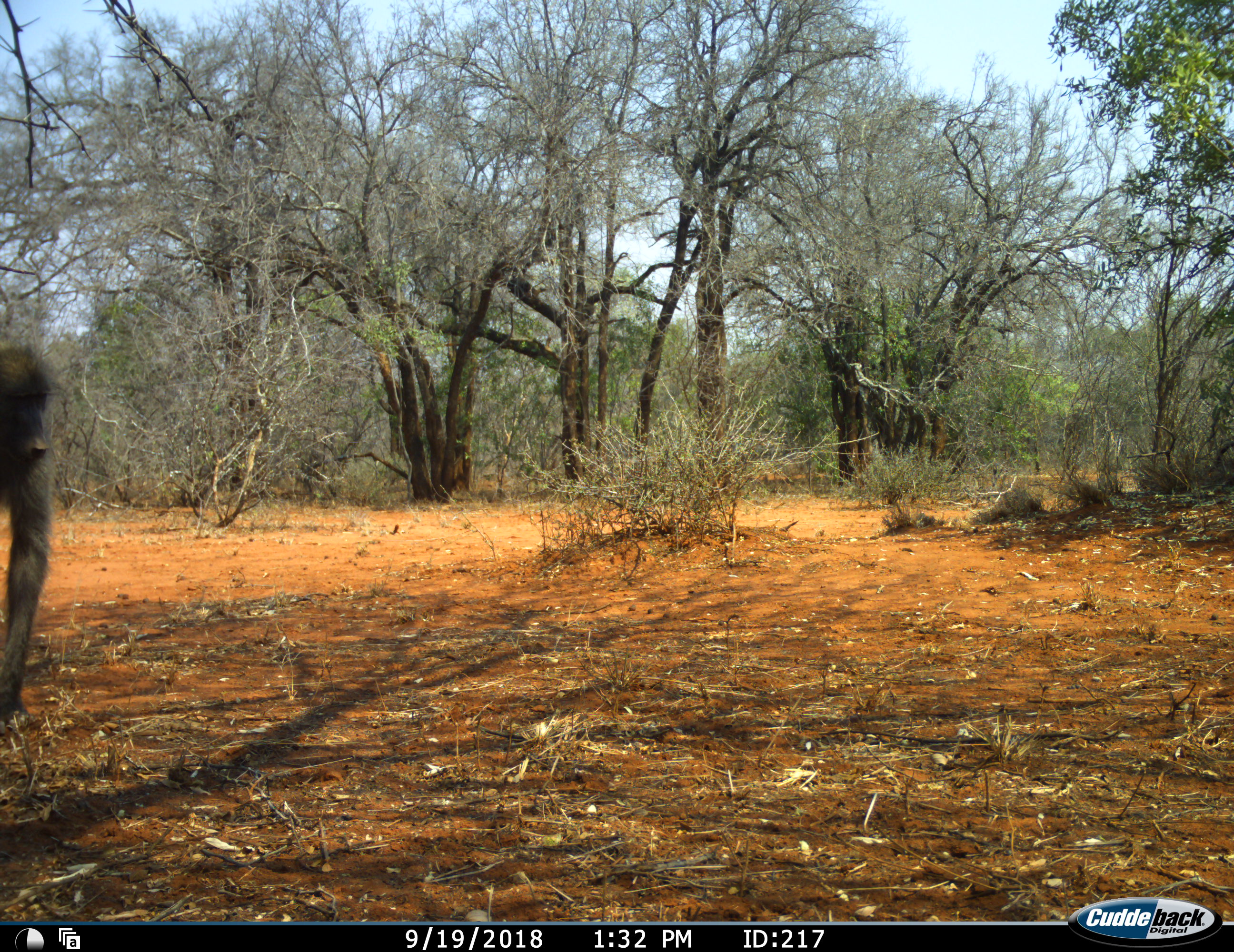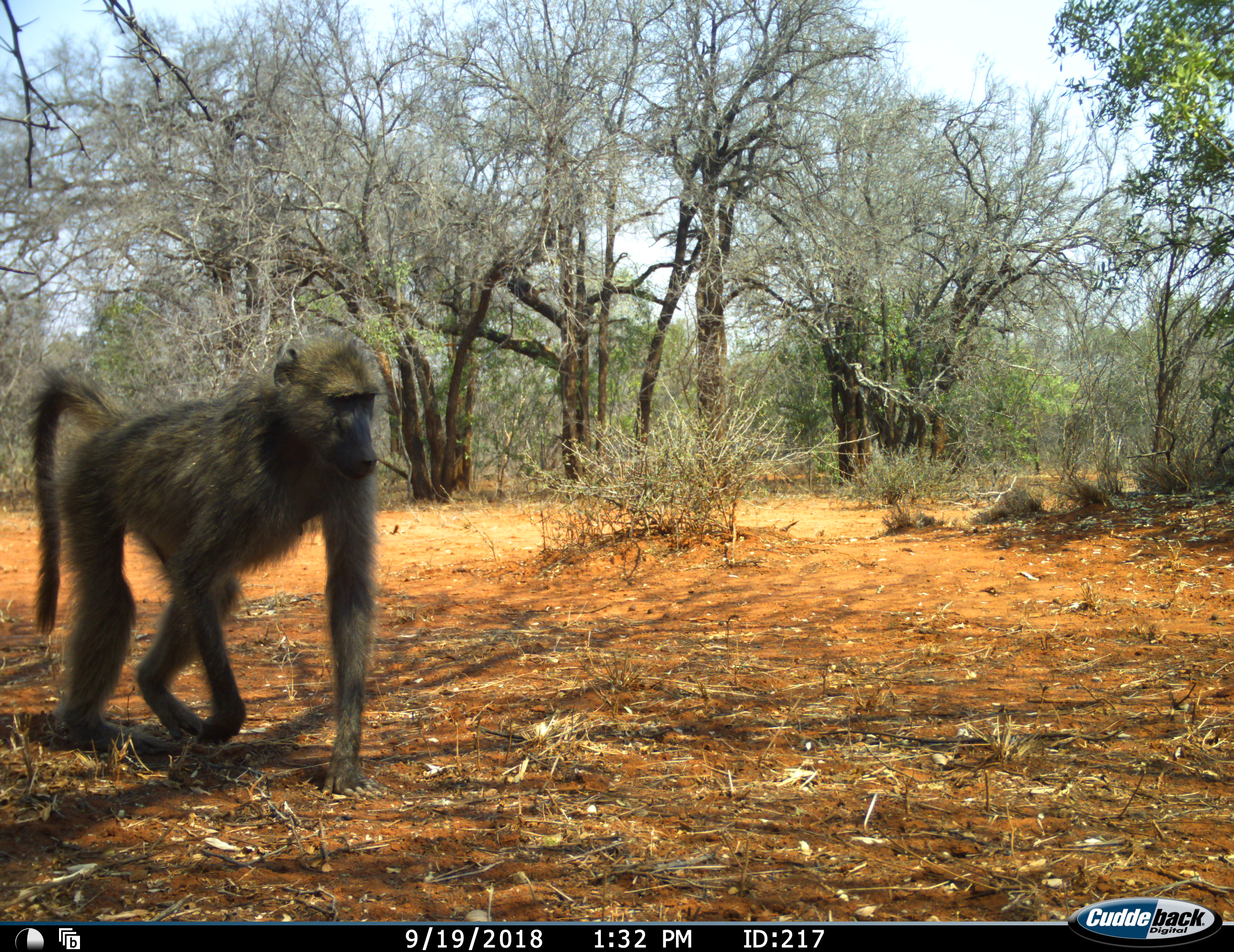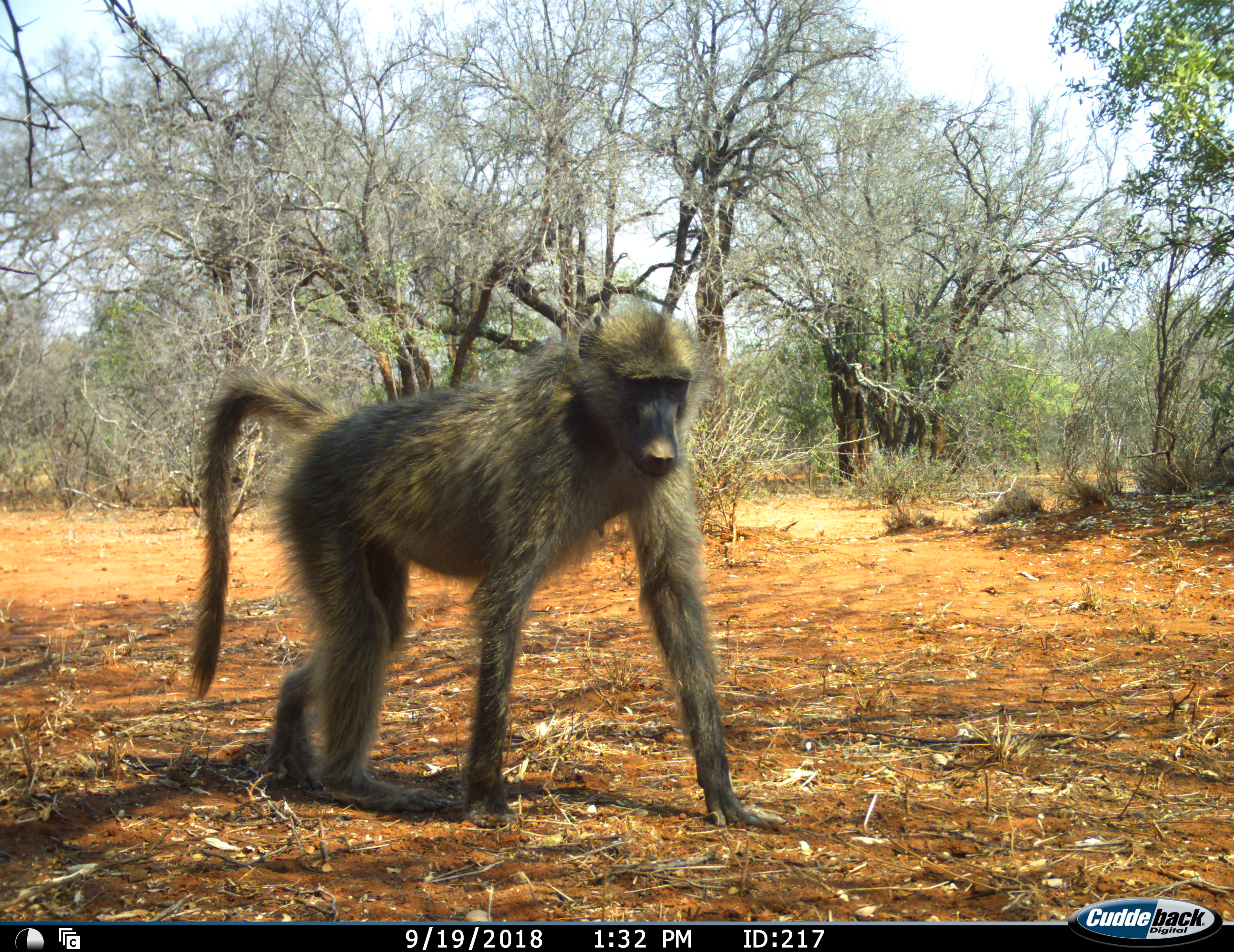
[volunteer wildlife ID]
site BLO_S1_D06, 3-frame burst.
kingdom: Animalia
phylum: Chordata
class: Mammalia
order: Primates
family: Cercopithecidae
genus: Papio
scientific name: Papio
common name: baboon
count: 1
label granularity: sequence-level